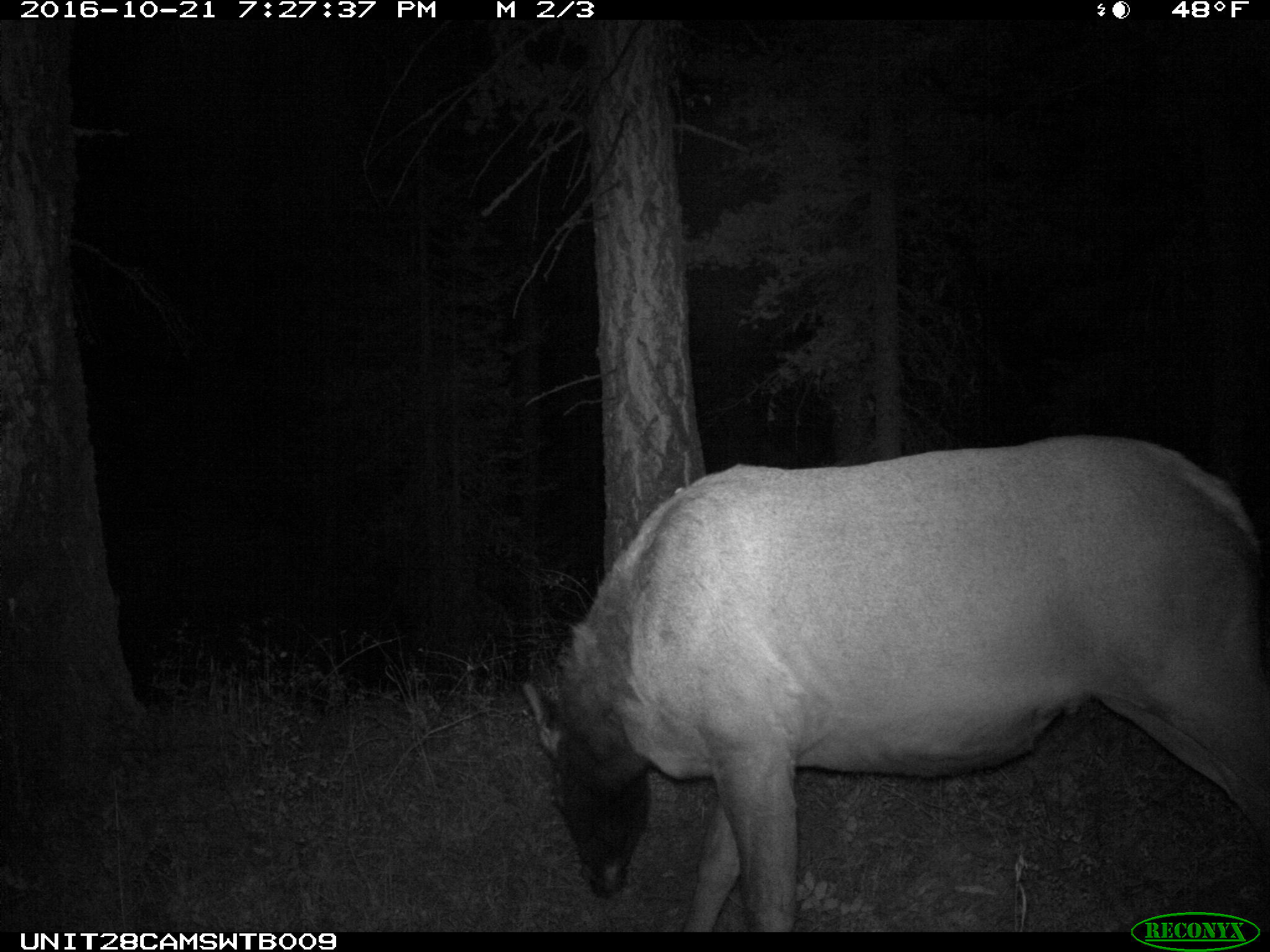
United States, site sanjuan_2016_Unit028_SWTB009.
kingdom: Animalia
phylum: Chordata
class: Mammalia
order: Artiodactyla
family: Cervidae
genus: Cervus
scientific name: Cervus elaphus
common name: red deer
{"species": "Cervus elaphus (red deer)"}